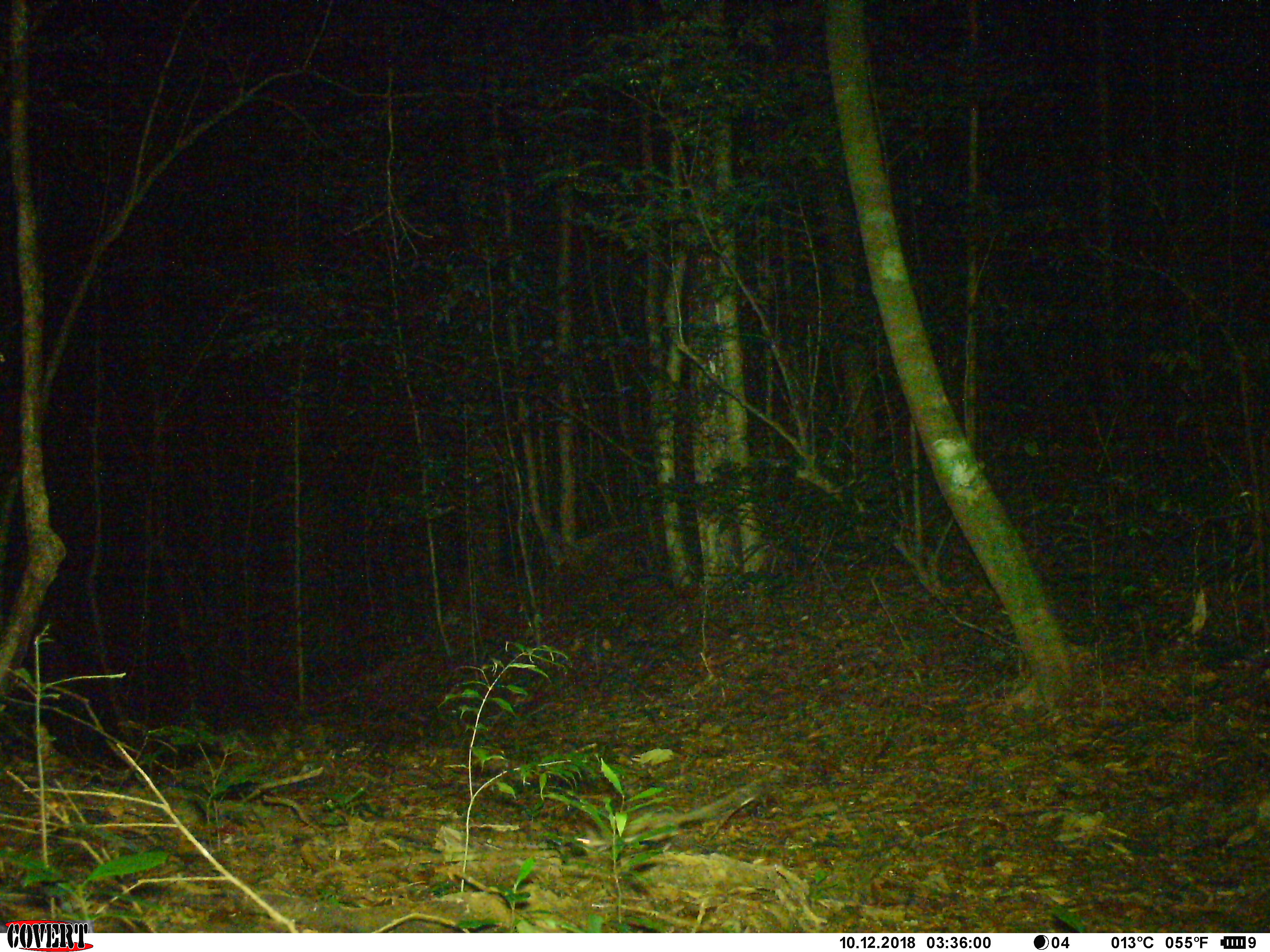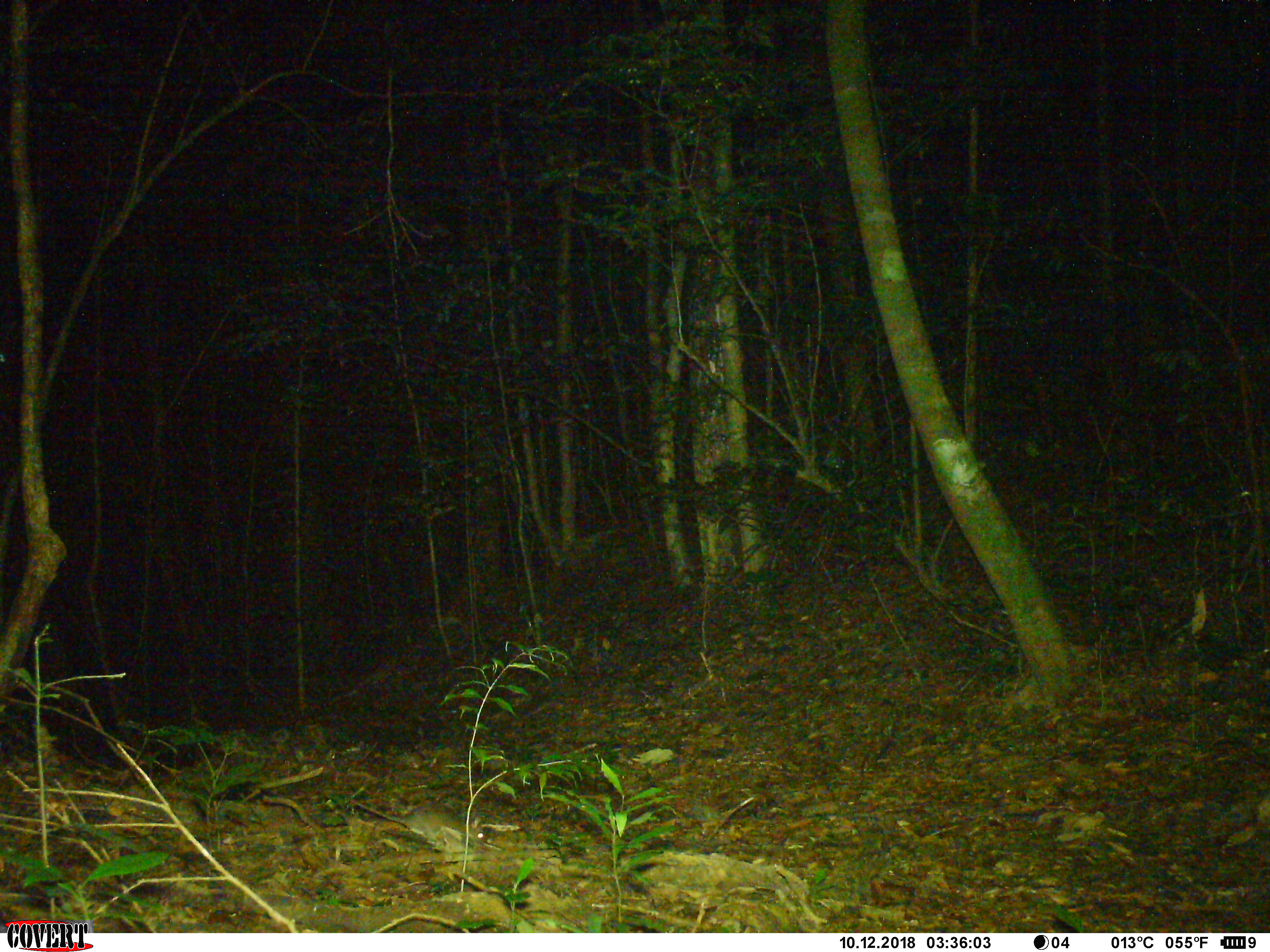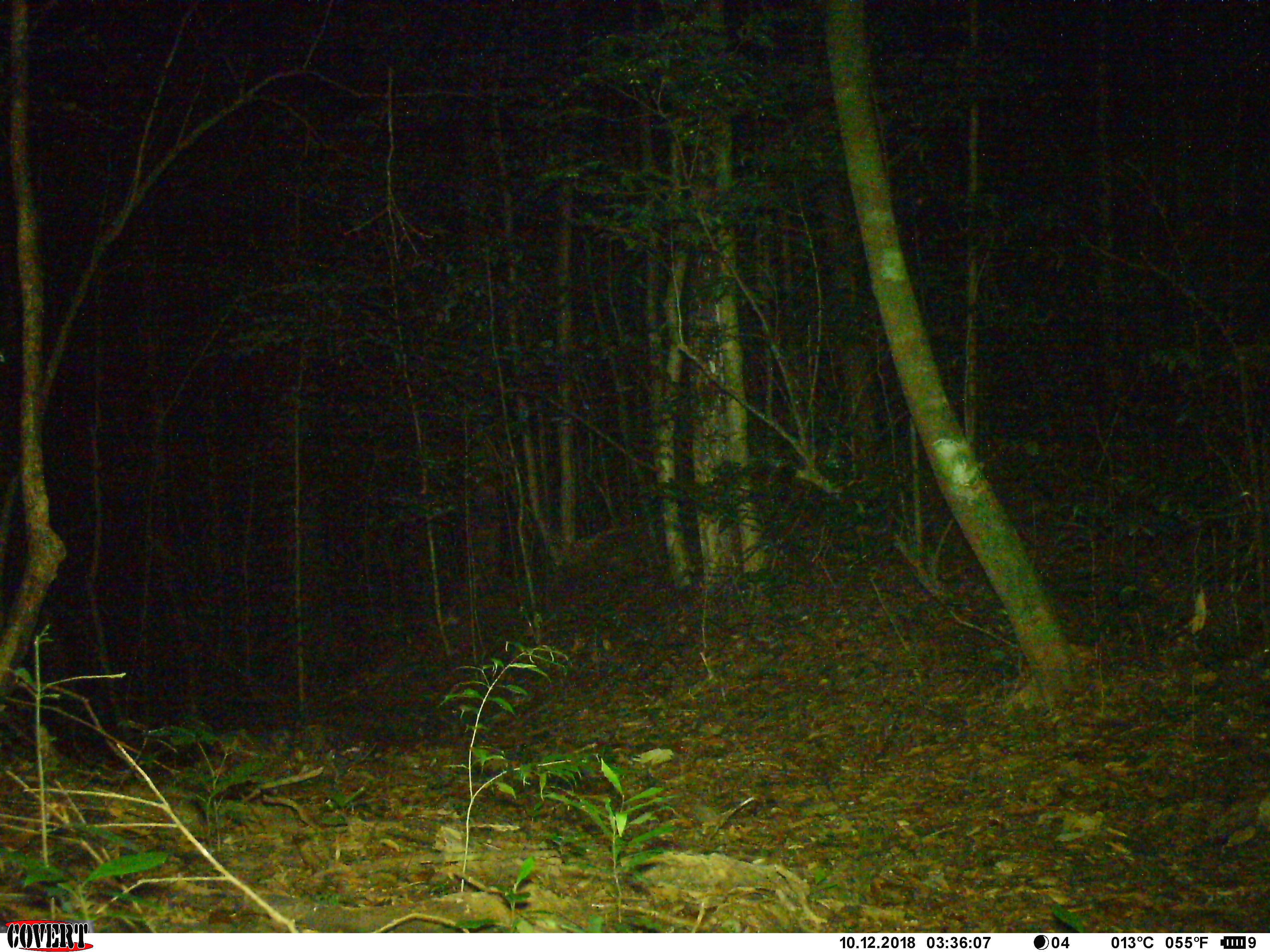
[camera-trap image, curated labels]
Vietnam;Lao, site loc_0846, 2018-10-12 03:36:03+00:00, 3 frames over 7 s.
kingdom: Animalia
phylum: Chordata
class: Mammalia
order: Rodentia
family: Muridae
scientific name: Muridae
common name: old-world mice and rats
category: unidentified murid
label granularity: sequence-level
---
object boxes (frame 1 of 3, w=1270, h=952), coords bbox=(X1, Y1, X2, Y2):
unidentified murid: bbox=(575, 773, 768, 852)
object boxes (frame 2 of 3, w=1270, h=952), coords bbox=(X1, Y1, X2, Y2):
unidentified murid: bbox=(350, 799, 486, 855)